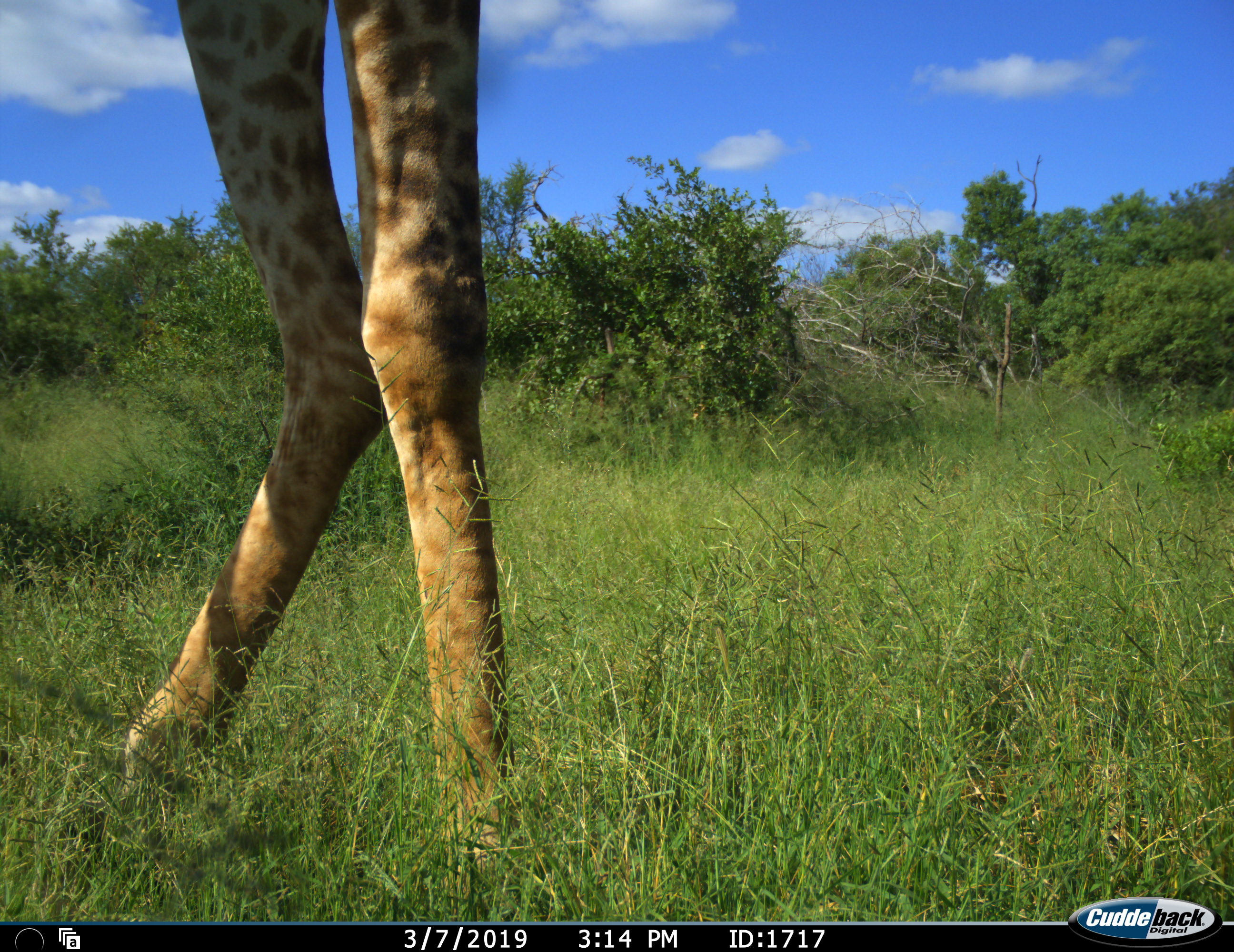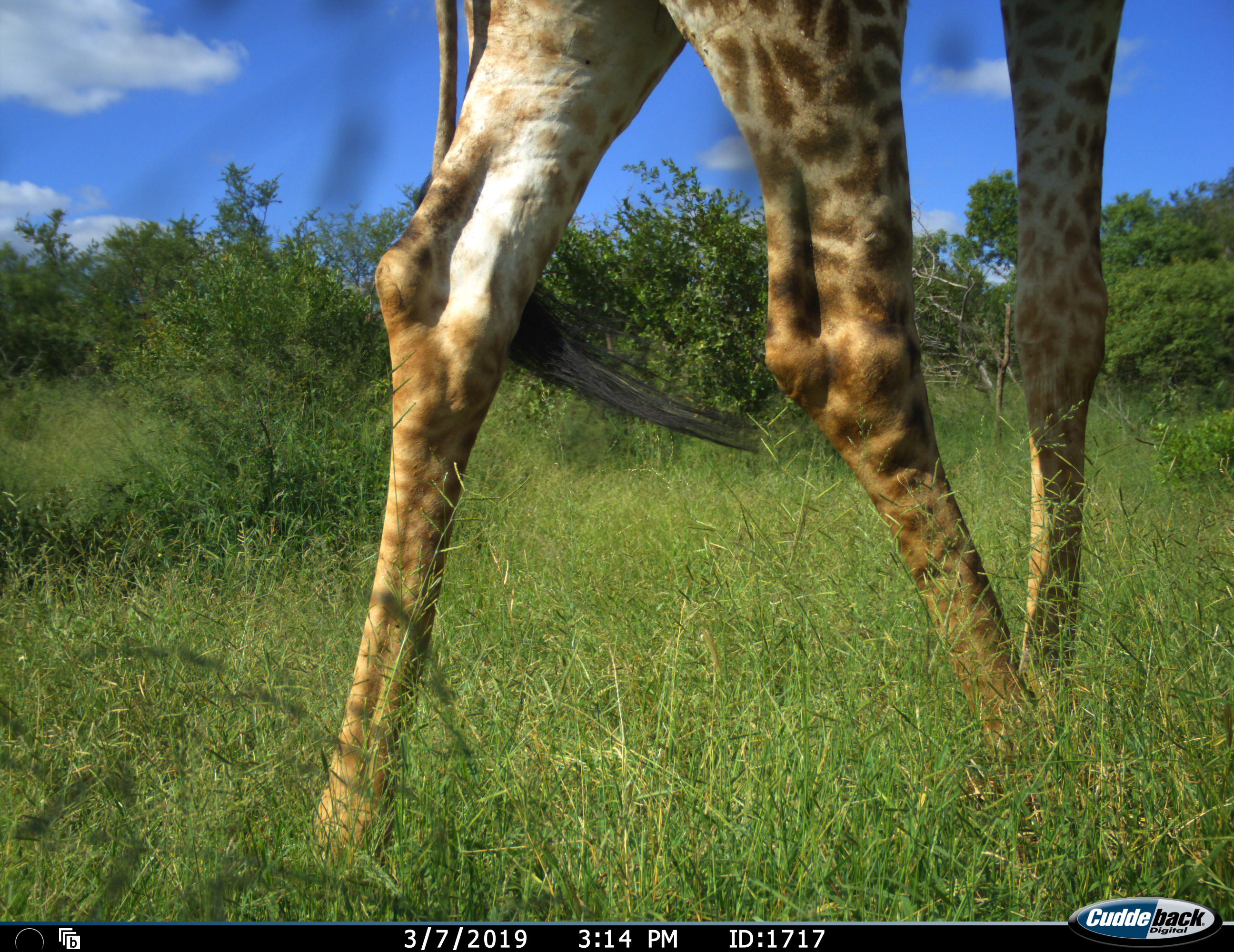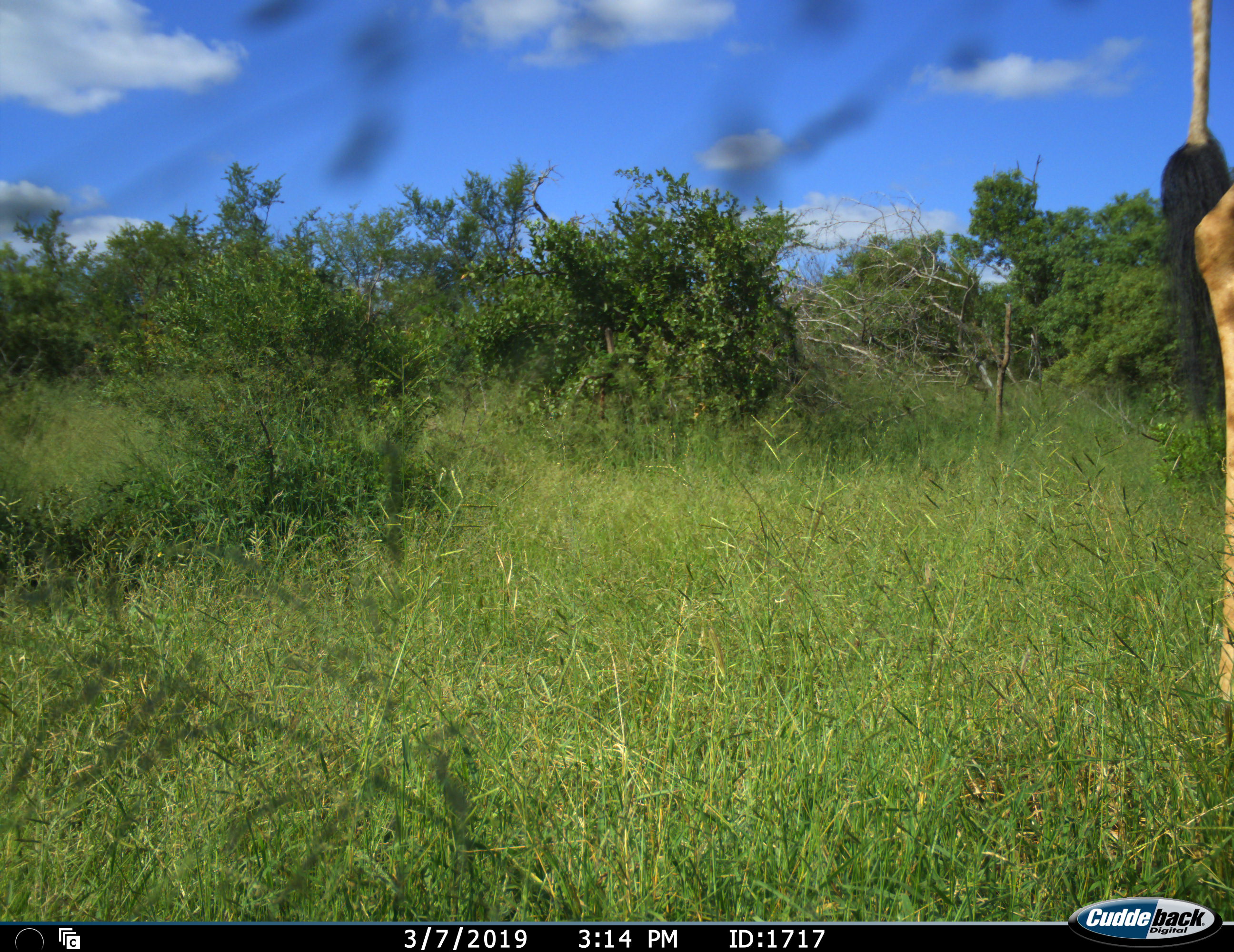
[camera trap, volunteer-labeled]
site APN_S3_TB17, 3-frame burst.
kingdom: Animalia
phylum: Chordata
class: Mammalia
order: Artiodactyla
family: Giraffidae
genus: Giraffa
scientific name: Giraffa camelopardalis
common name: giraffe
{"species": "giraffe (Giraffa camelopardalis)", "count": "1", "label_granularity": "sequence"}